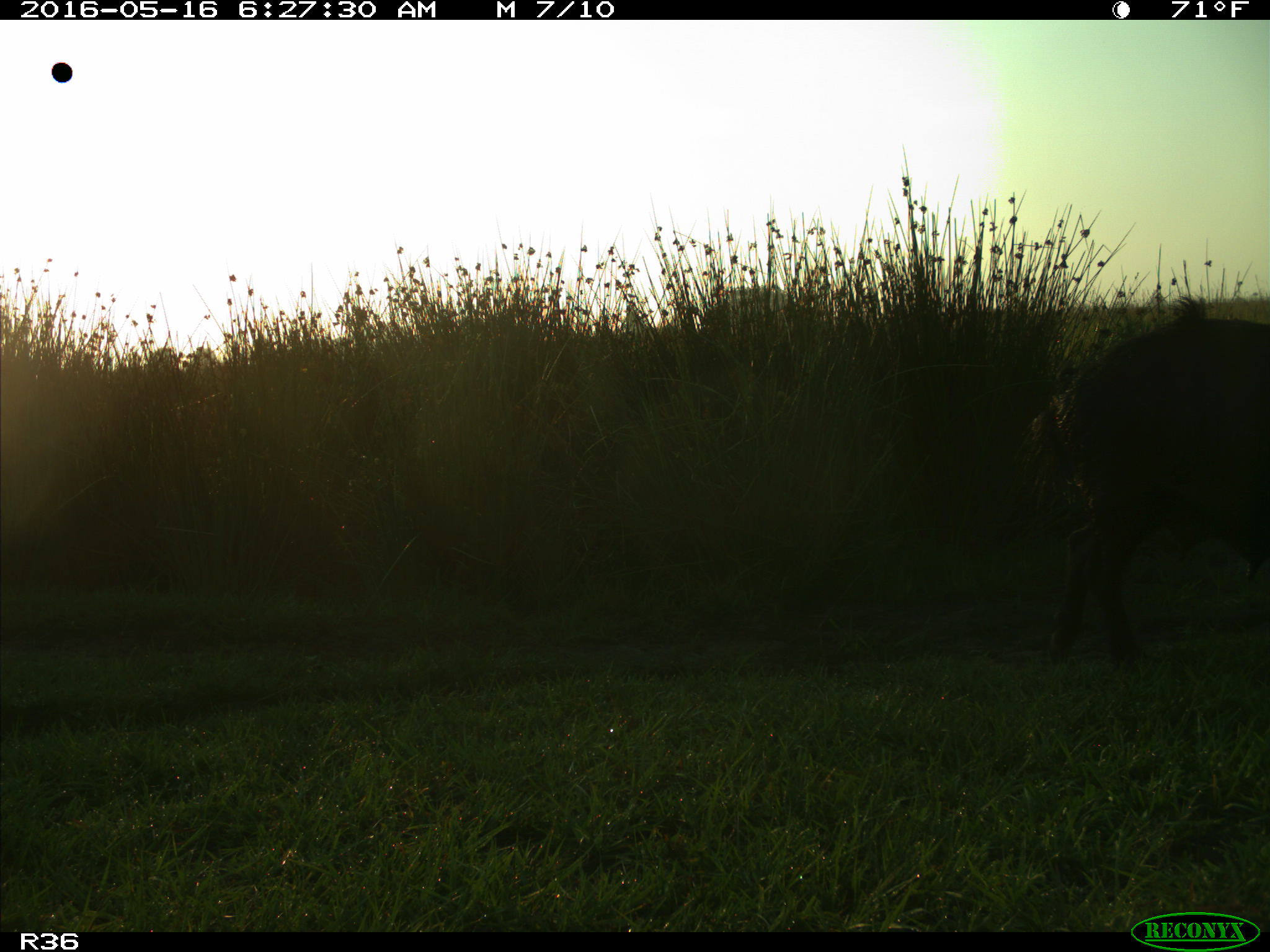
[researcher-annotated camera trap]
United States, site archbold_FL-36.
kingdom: Animalia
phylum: Chordata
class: Mammalia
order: Artiodactyla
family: Suidae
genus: Sus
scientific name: Sus scrofa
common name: wild boar